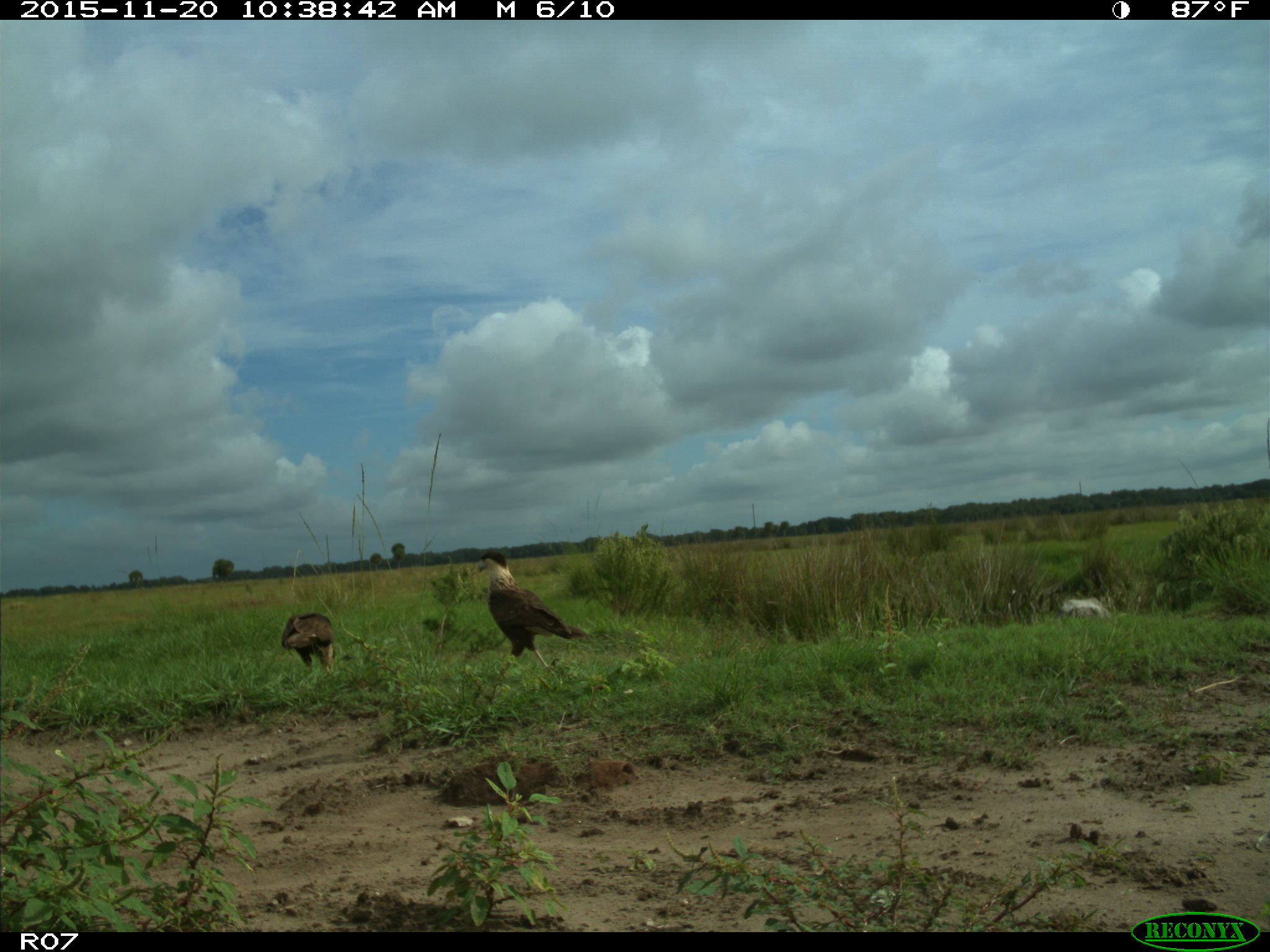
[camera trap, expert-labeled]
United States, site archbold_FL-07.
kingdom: Animalia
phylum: Chordata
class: Aves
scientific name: Aves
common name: birds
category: unidentified bird